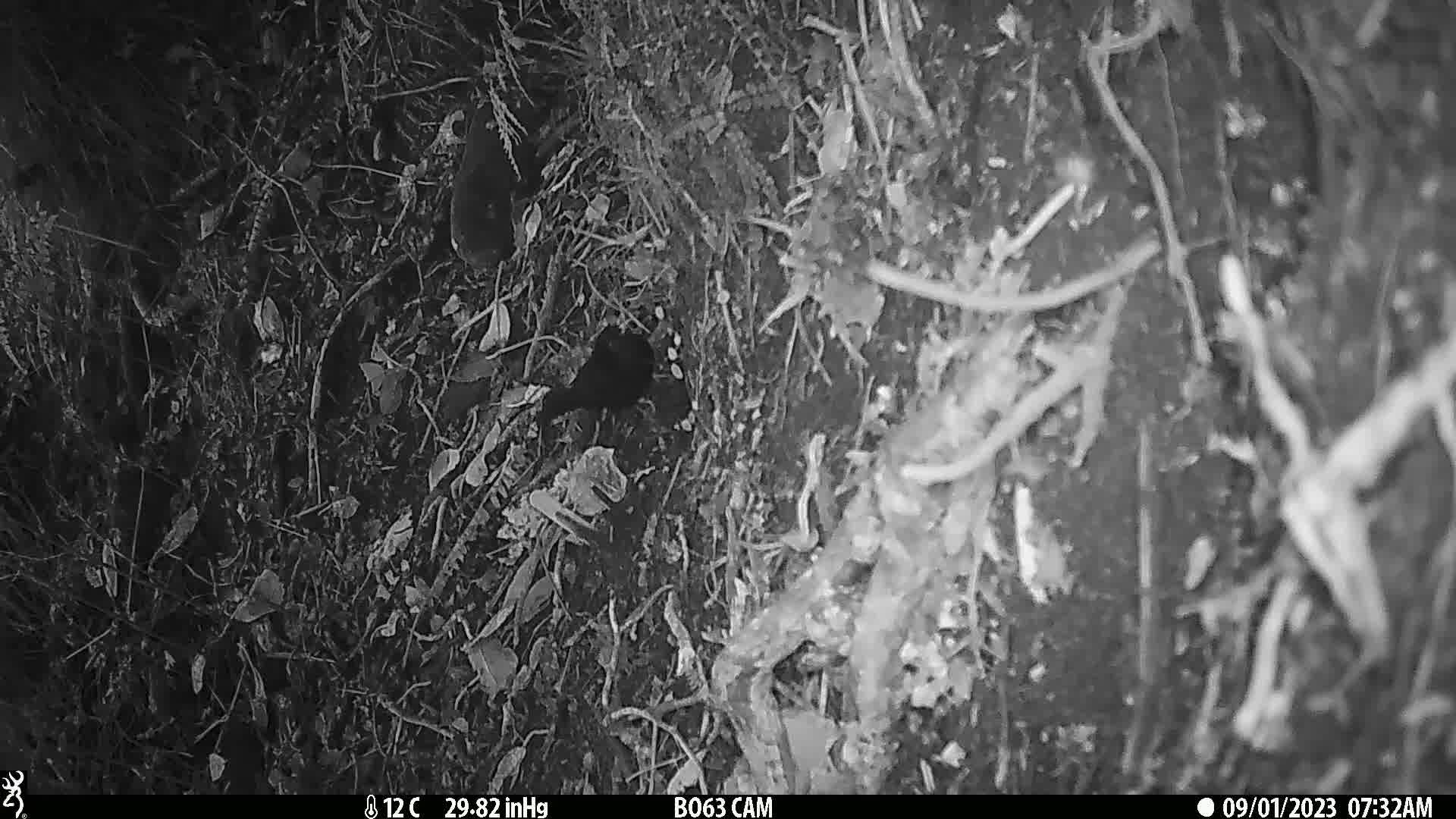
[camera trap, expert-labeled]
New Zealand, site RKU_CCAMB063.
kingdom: Animalia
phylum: Chordata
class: Aves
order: Passeriformes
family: Turdidae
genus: Turdus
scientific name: Turdus merula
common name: eurasian blackbird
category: blackbird